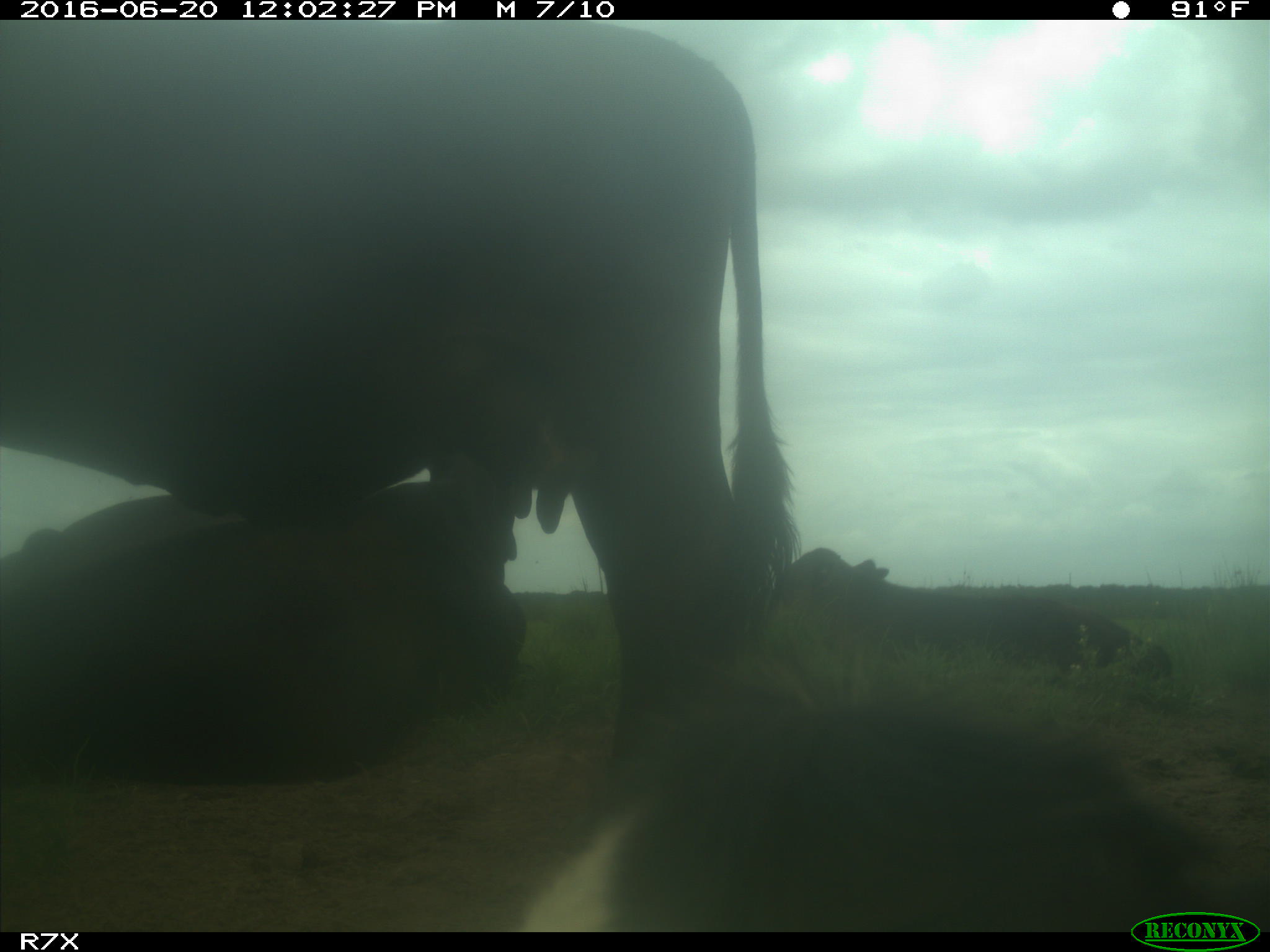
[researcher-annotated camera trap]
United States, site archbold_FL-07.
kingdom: Animalia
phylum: Chordata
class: Mammalia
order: Artiodactyla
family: Bovidae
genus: Bos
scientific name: Bos taurus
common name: domestic cow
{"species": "Bos taurus (domestic cow)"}